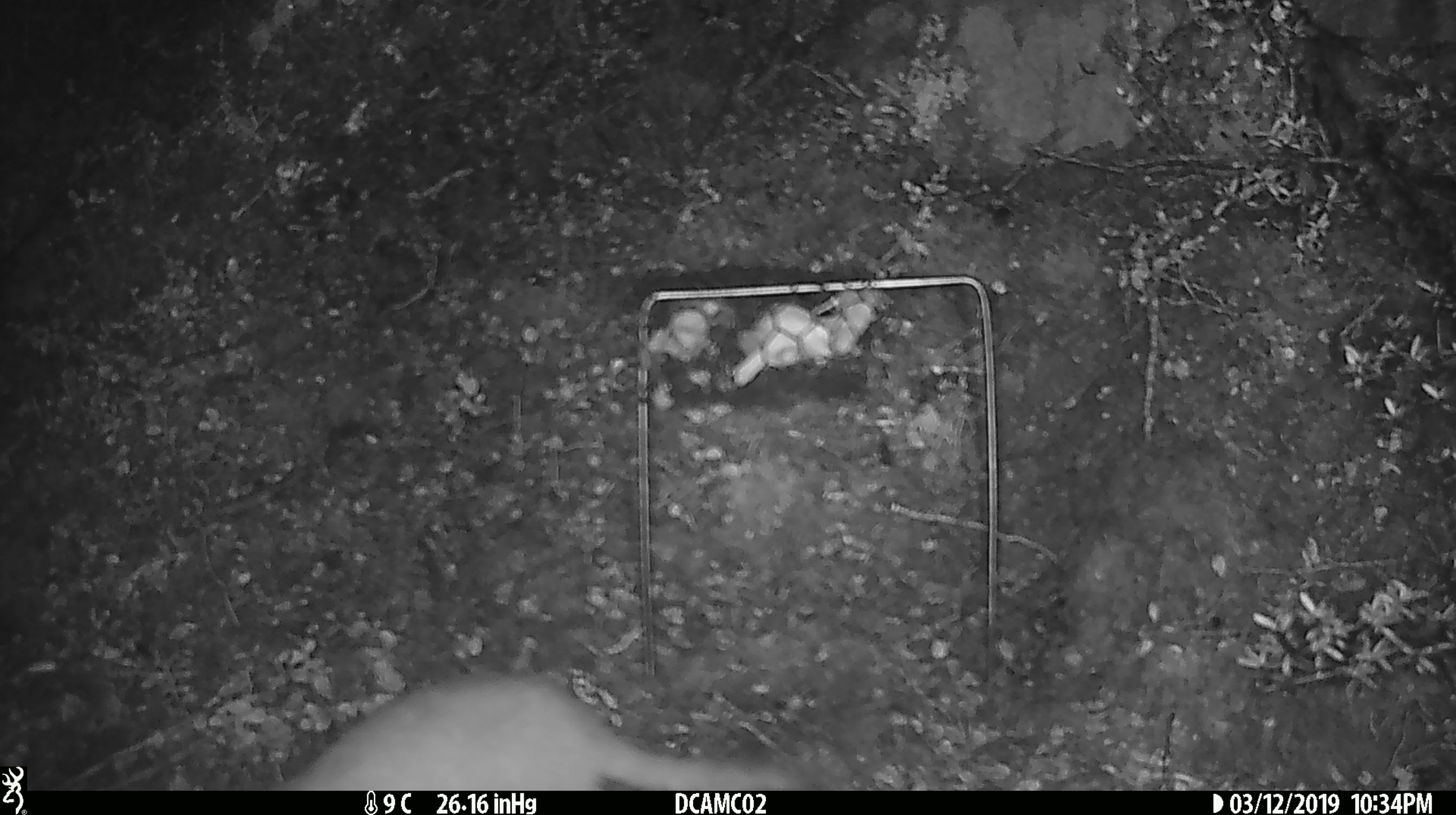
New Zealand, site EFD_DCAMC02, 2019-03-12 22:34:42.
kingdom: Animalia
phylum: Chordata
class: Mammalia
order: Carnivora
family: Mustelidae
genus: Mustela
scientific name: Mustela erminea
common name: stoat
Stoat (Mustela erminea).